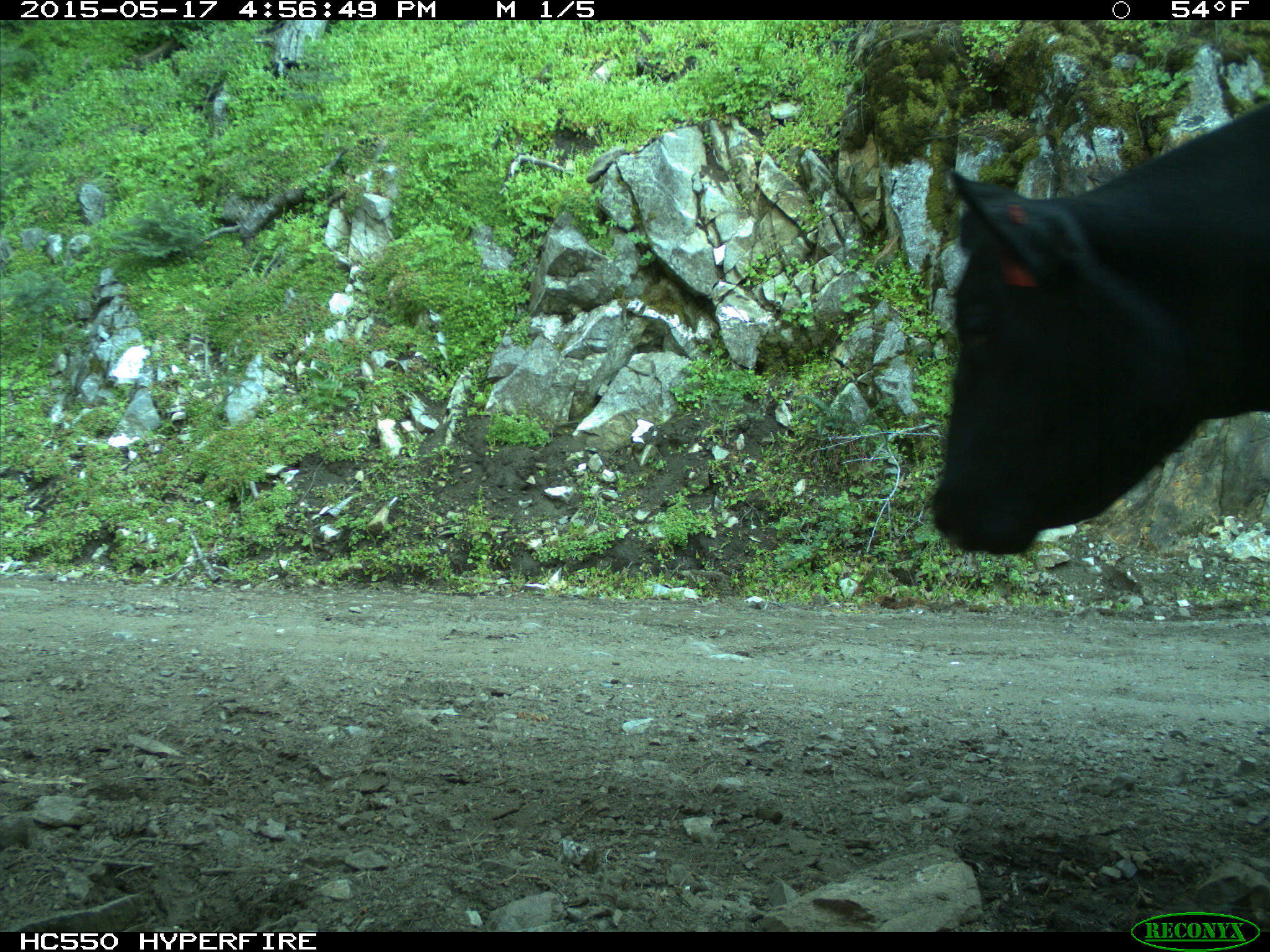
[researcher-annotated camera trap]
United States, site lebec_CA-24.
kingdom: Animalia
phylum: Chordata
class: Mammalia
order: Artiodactyla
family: Bovidae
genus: Bos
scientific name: Bos taurus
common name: domestic cow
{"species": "Bos taurus (domestic cow)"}